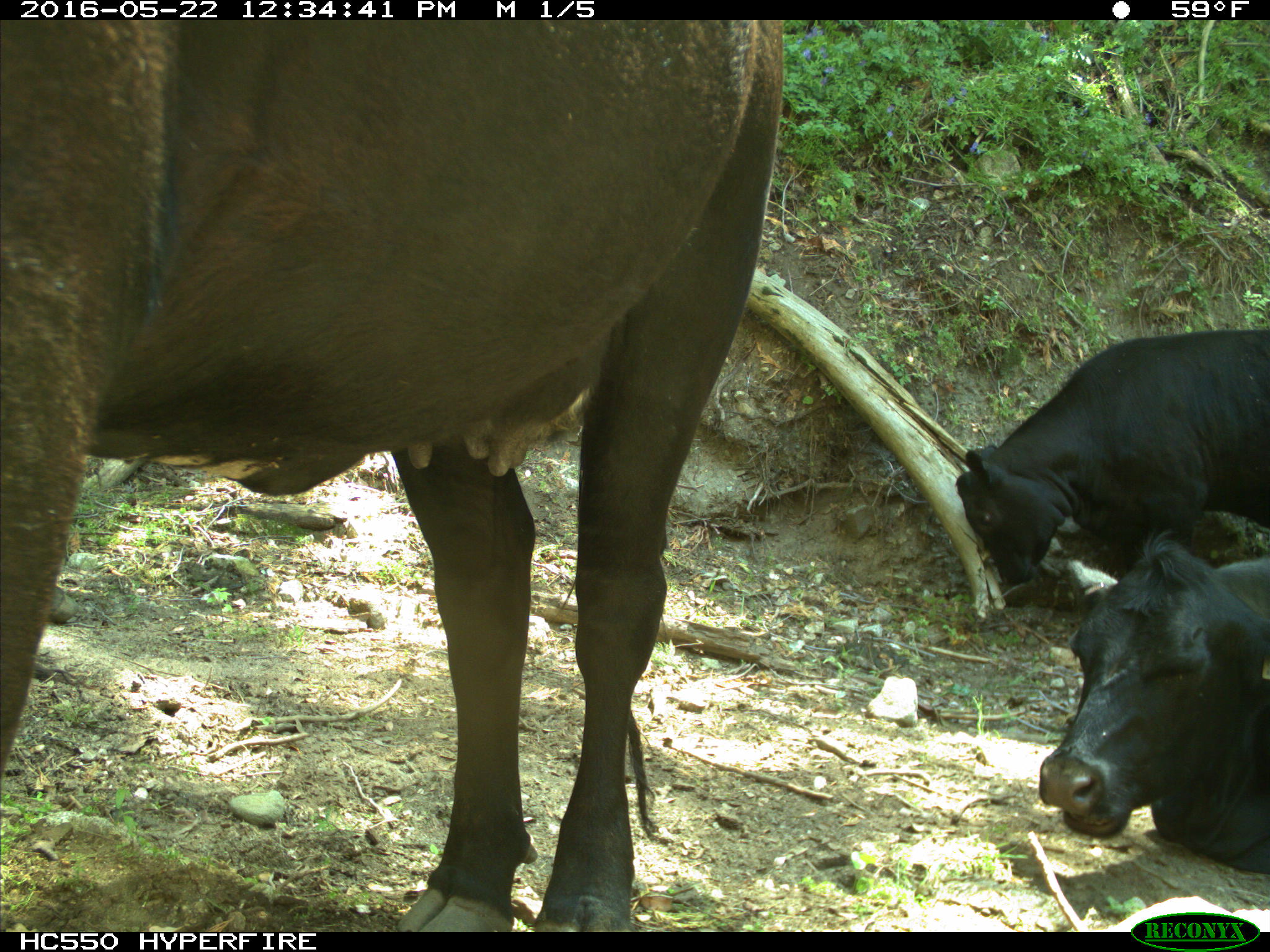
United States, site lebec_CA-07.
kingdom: Animalia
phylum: Chordata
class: Mammalia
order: Artiodactyla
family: Bovidae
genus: Bos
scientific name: Bos taurus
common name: domestic cow